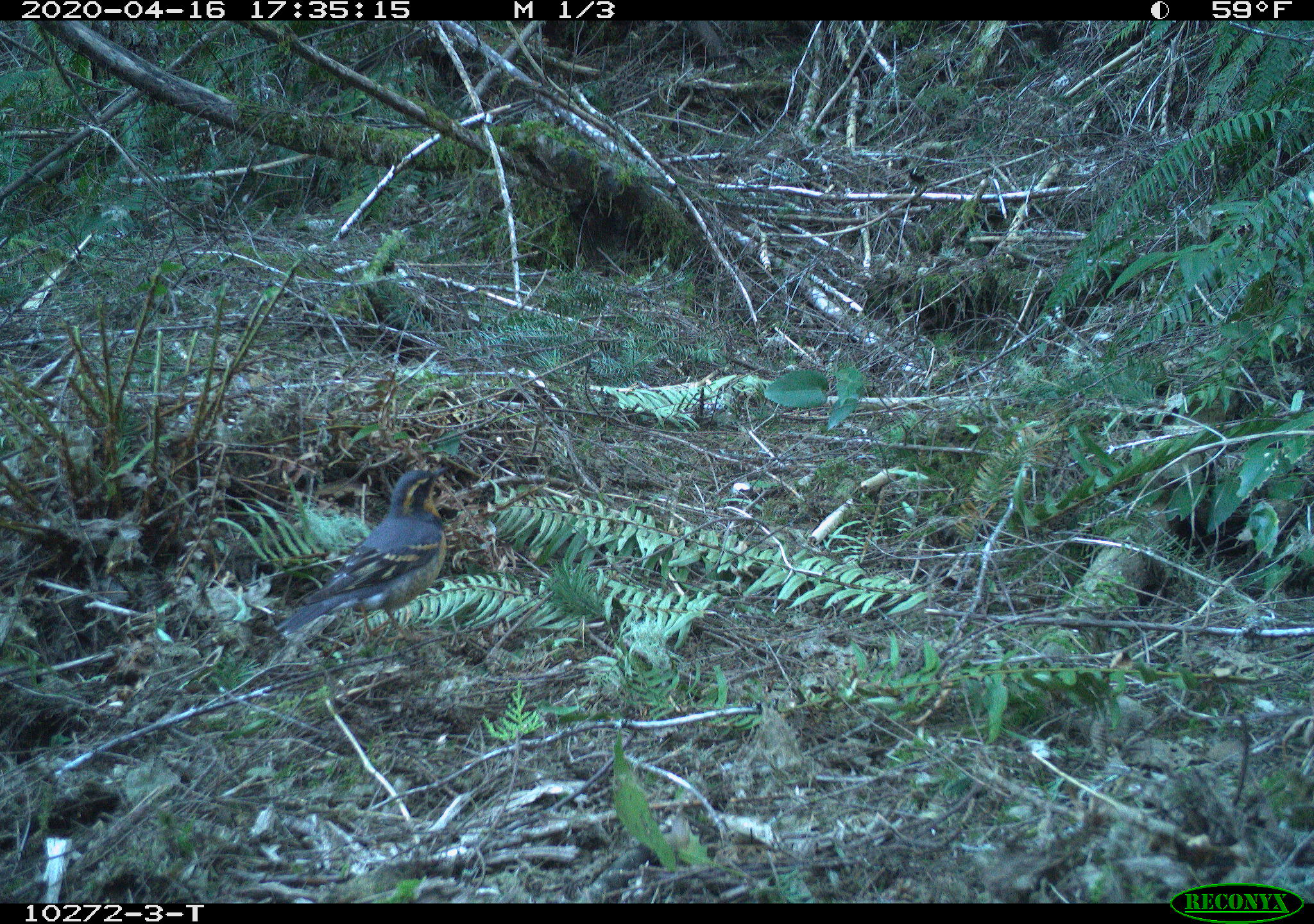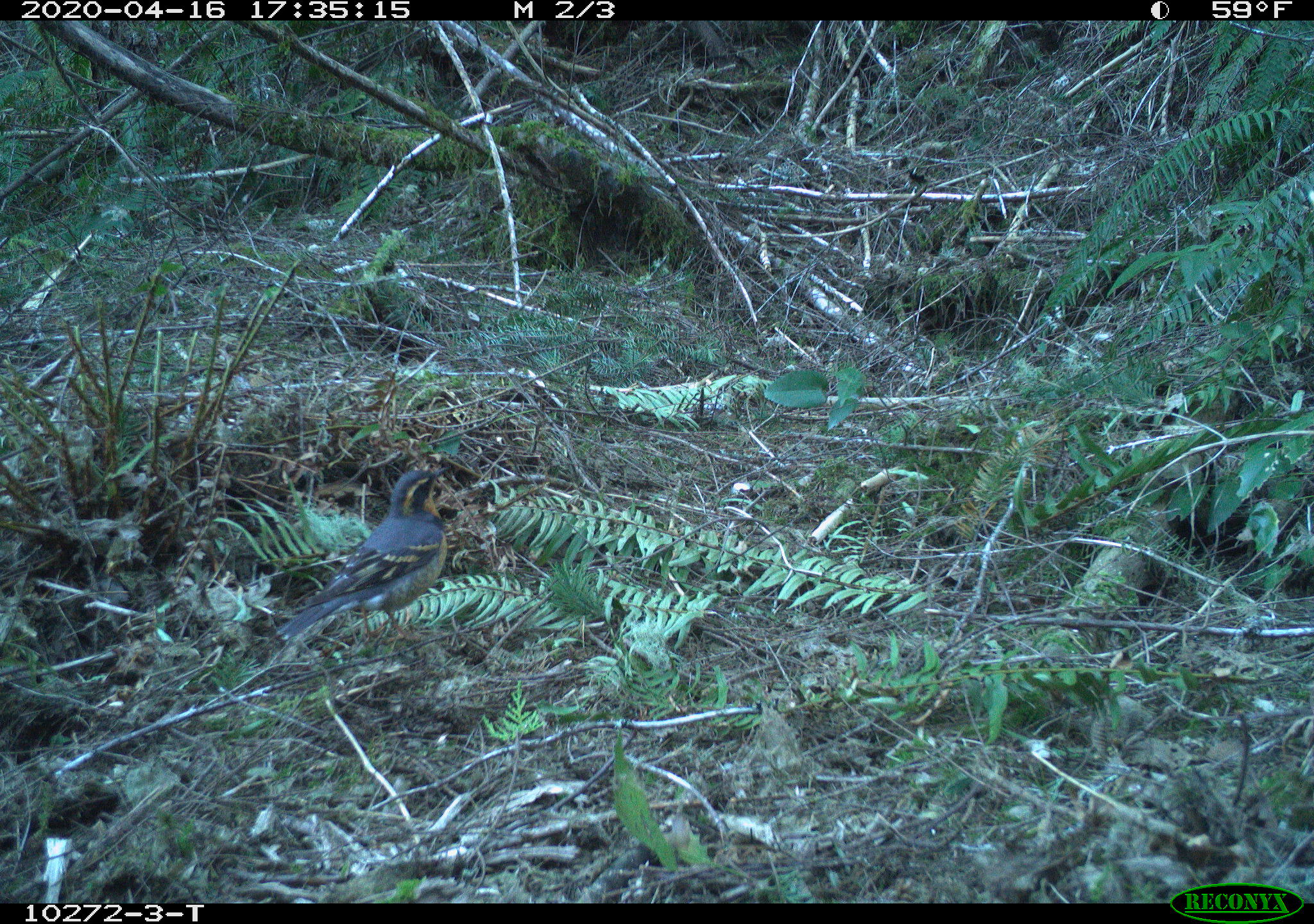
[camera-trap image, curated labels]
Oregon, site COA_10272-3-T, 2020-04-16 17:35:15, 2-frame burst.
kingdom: Animalia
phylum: Chordata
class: Aves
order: Passeriformes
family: Turdidae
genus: Ixoreus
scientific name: Ixoreus naevius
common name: varied thrush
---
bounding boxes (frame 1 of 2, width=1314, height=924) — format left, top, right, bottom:
varied thrush: 281, 463, 454, 634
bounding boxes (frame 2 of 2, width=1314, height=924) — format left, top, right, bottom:
varied thrush: 274, 460, 457, 643